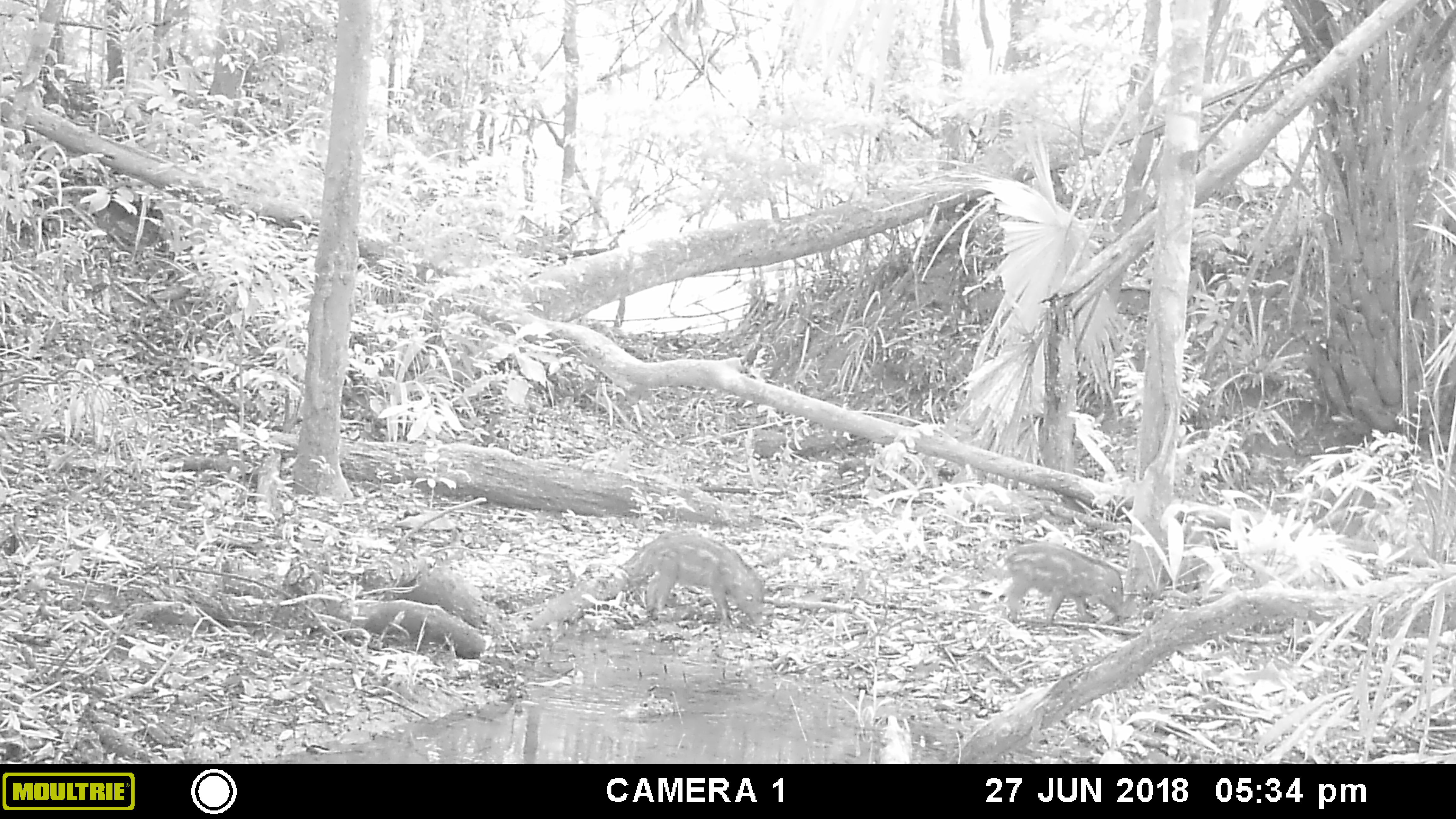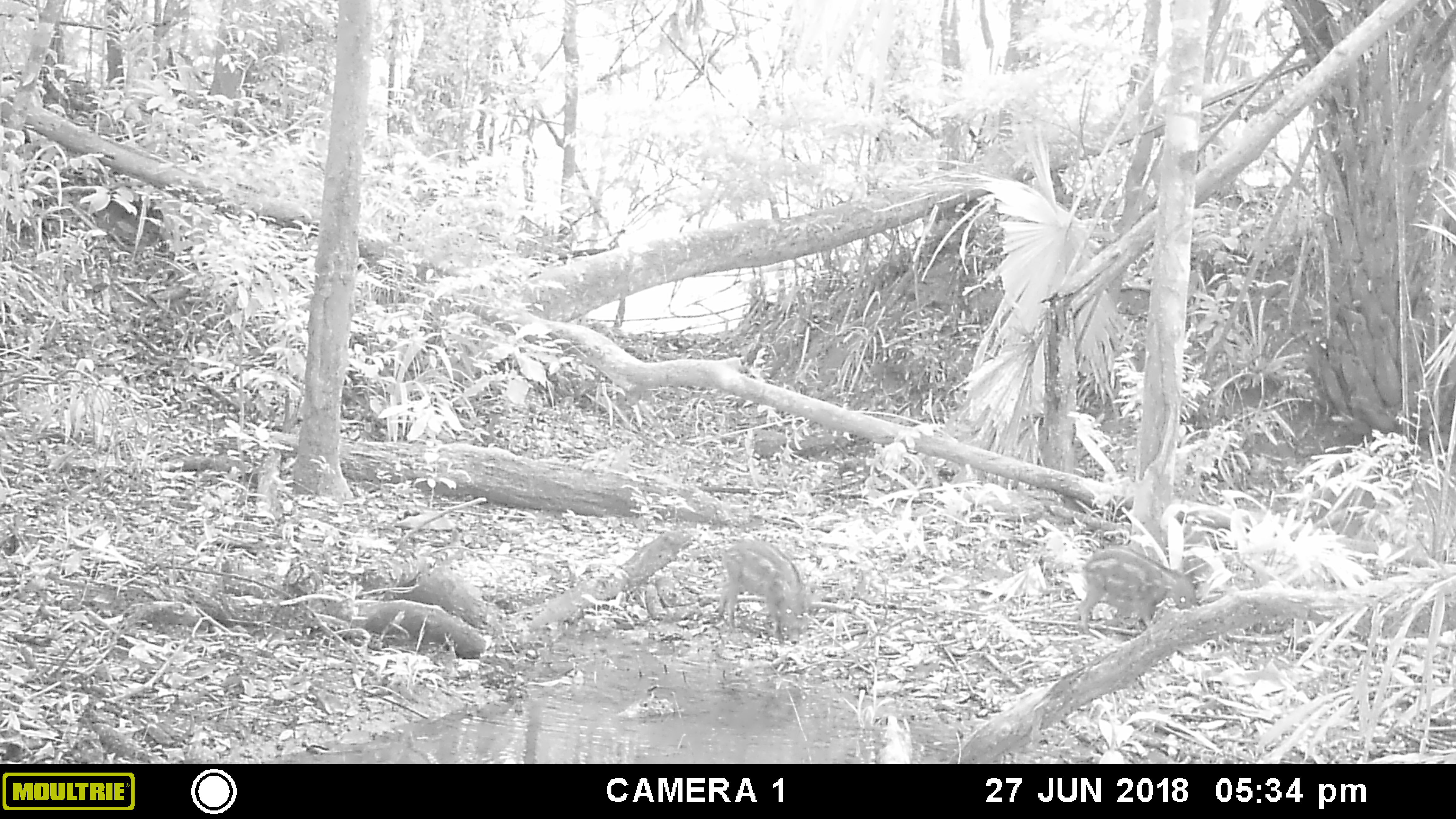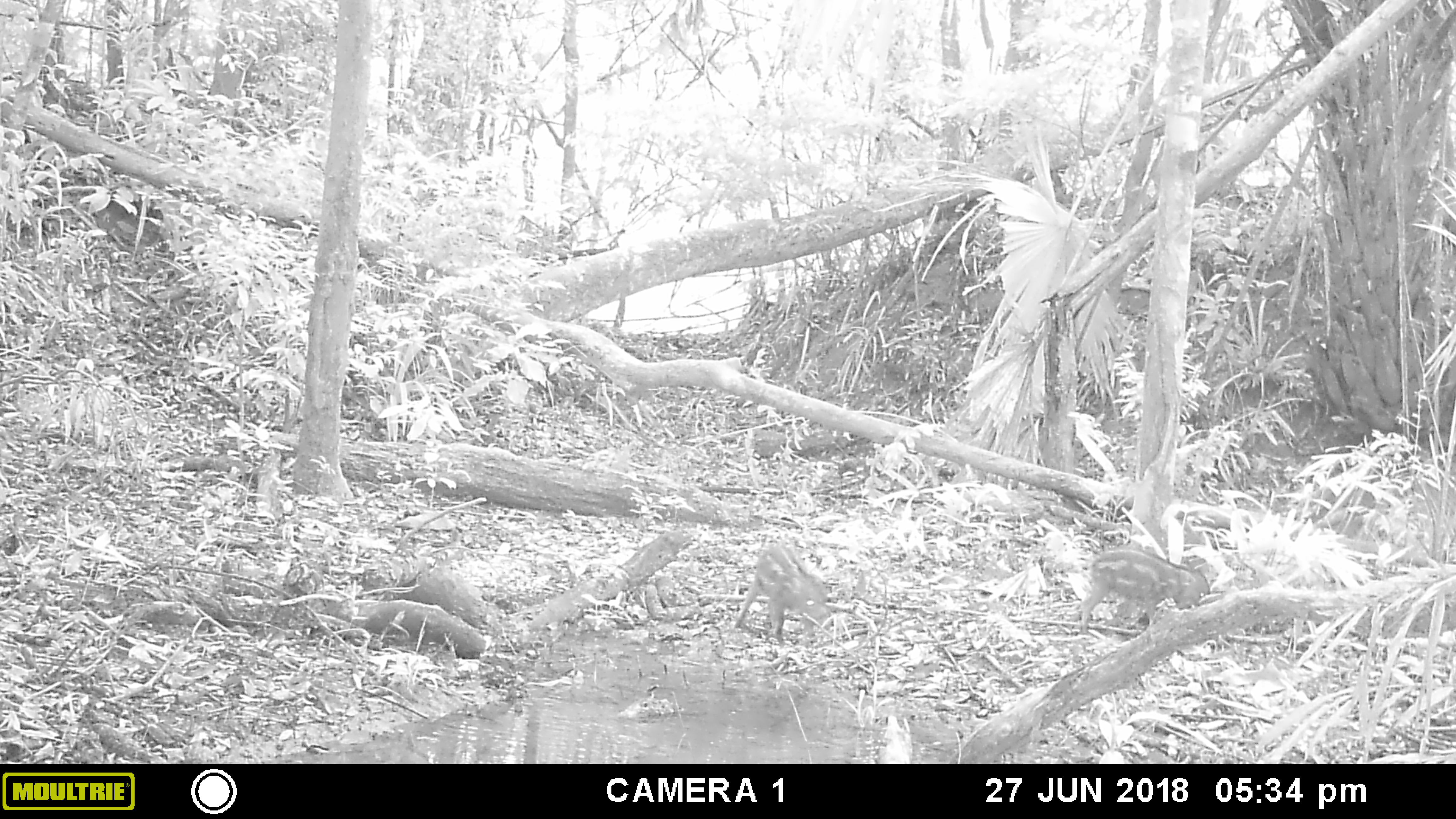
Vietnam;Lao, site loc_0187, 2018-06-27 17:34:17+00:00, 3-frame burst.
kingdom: Animalia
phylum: Chordata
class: Mammalia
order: Artiodactyla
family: Suidae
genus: Sus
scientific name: Sus scrofa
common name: eurasian wild pig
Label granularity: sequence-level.